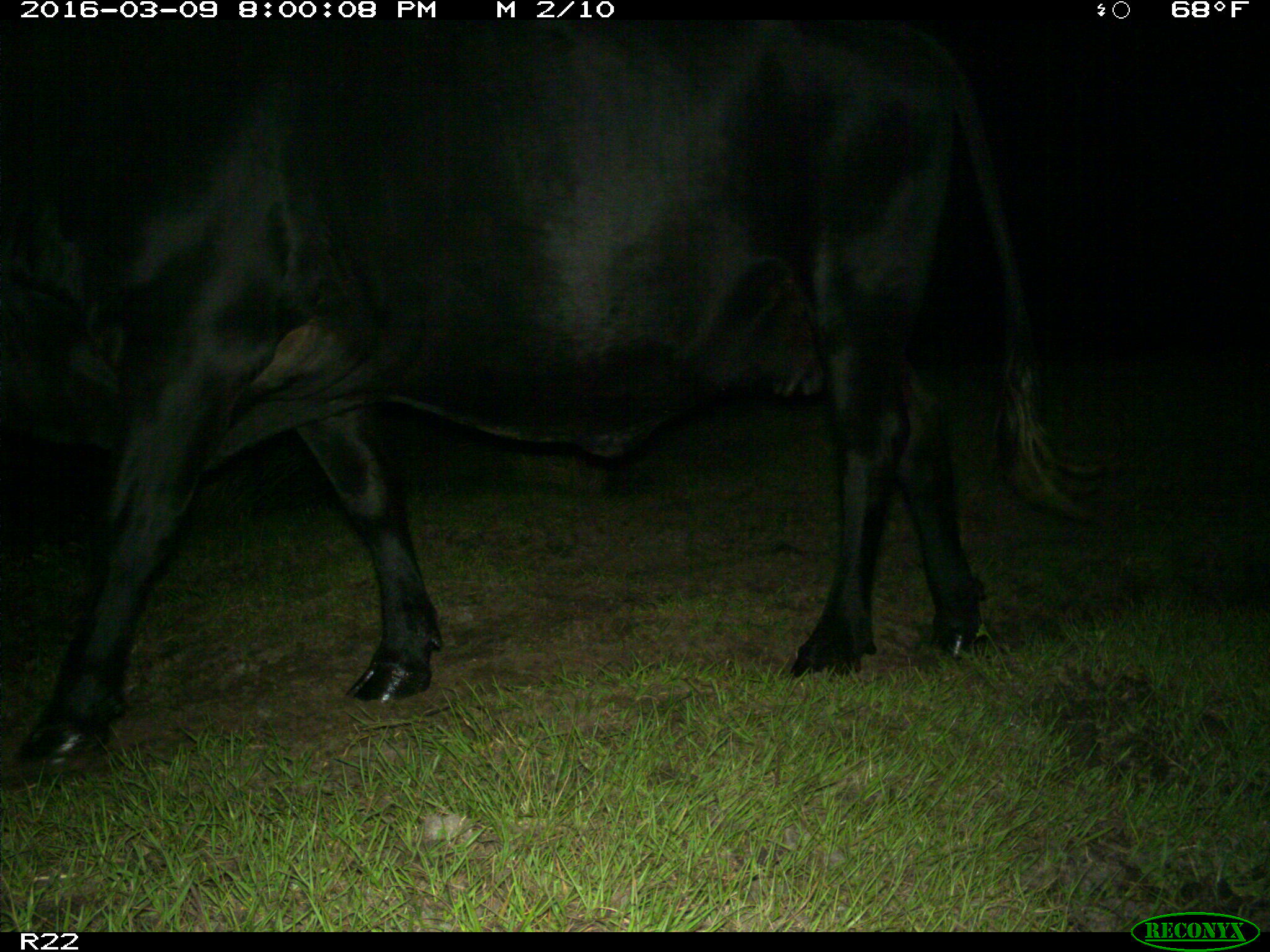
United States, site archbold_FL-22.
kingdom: Animalia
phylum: Chordata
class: Mammalia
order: Artiodactyla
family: Bovidae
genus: Bos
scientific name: Bos taurus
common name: domestic cow